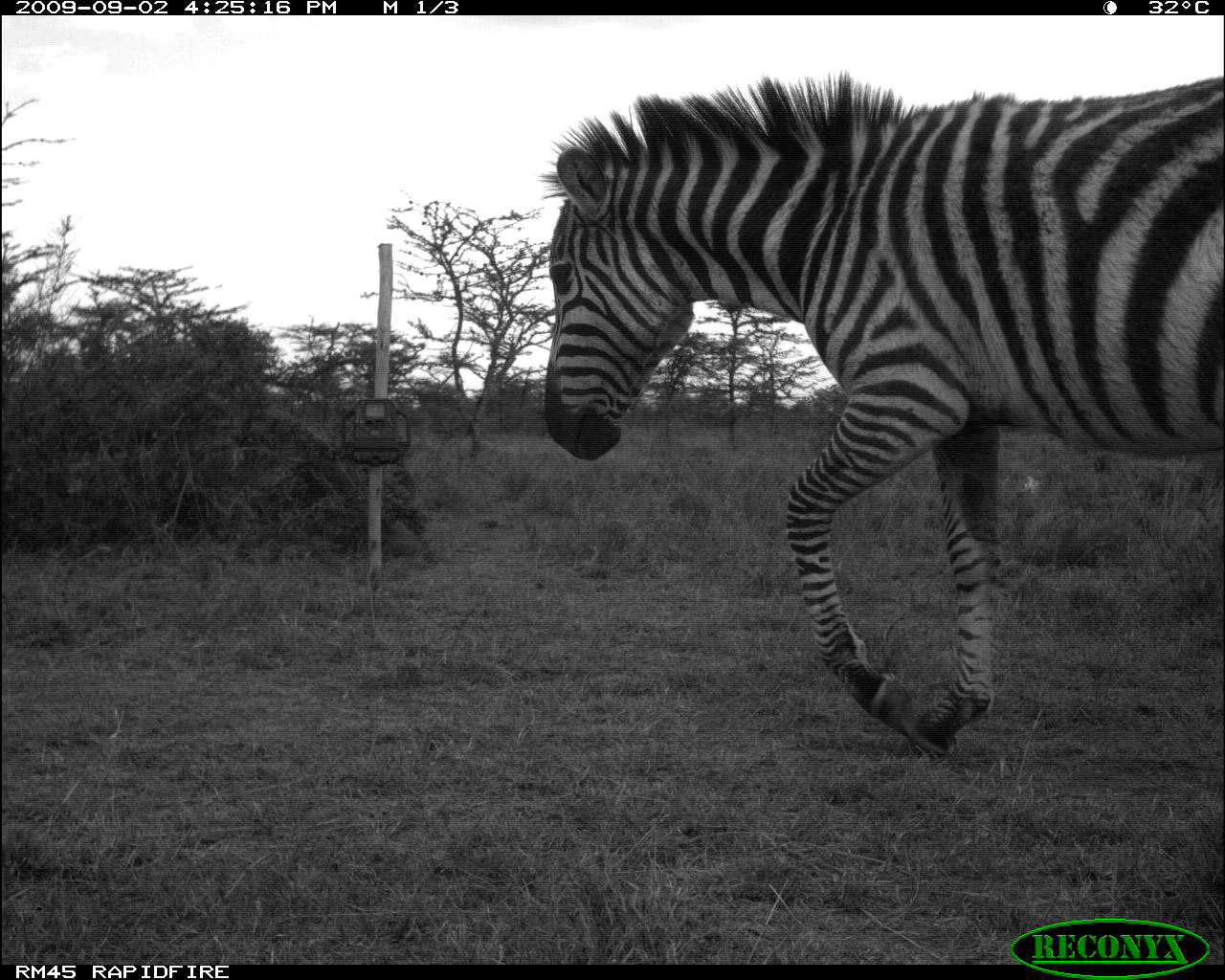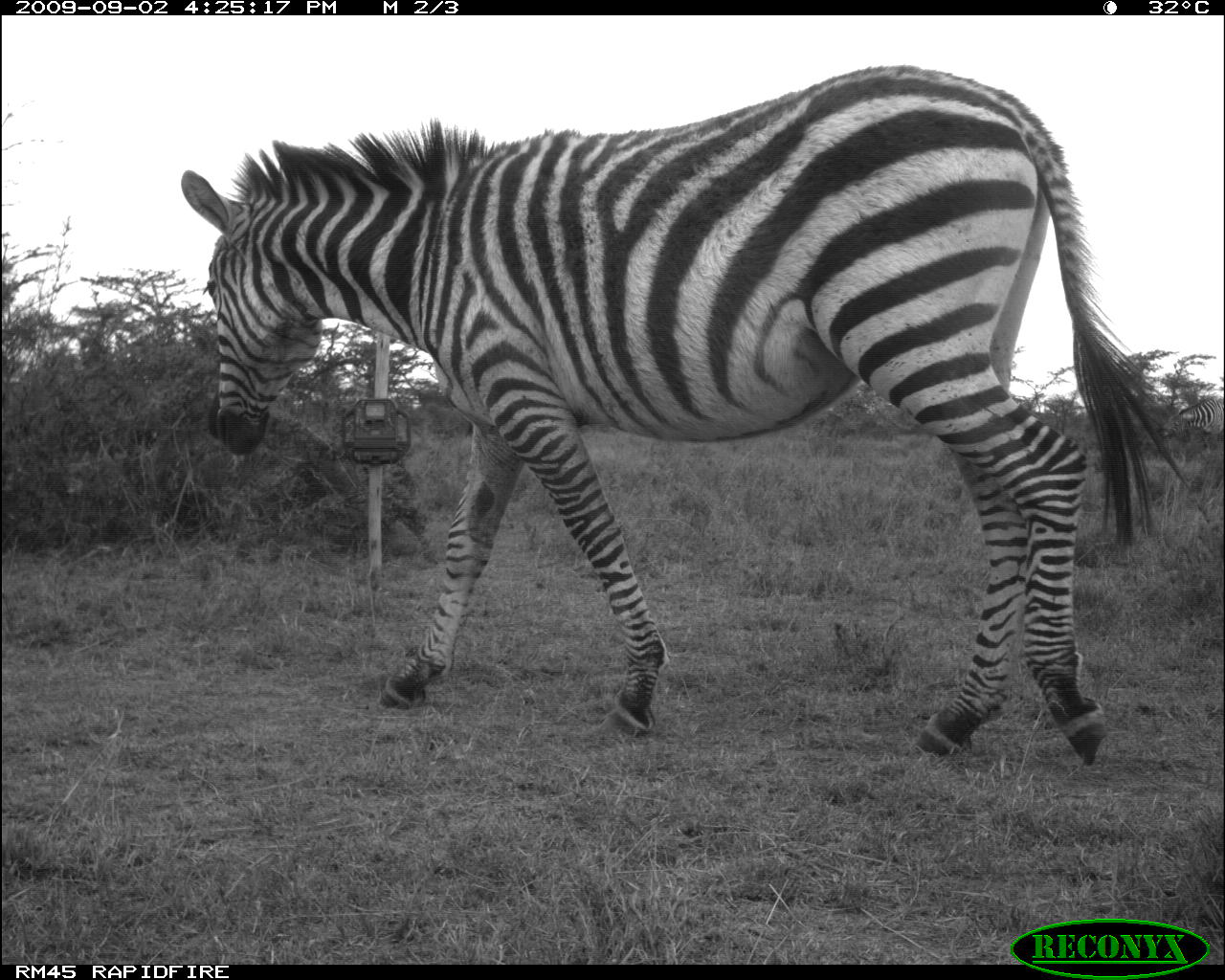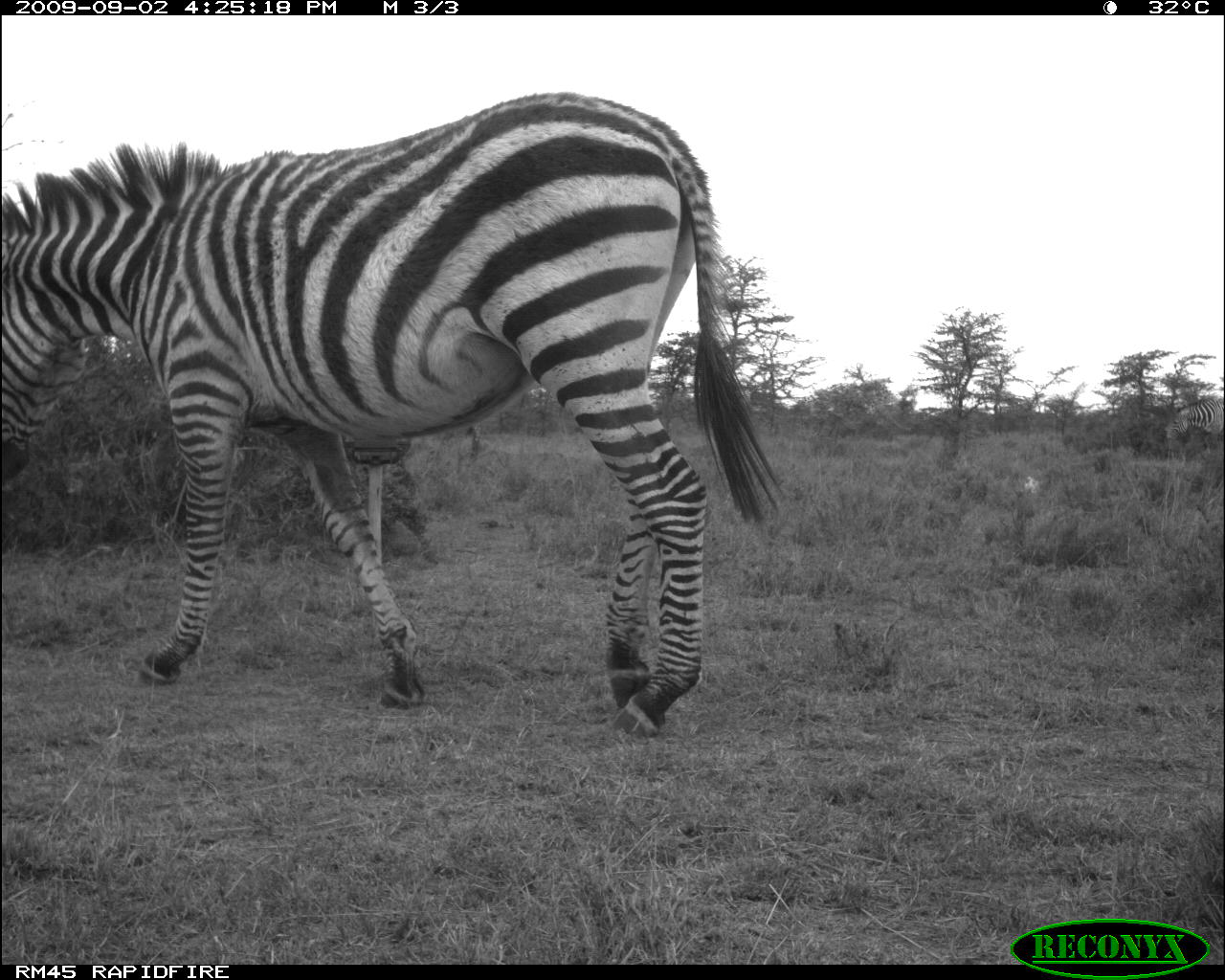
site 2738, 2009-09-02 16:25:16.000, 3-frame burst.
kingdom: Animalia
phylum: Chordata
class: Mammalia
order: Perissodactyla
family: Equidae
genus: Equus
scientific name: Equus quagga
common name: plains zebra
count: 1